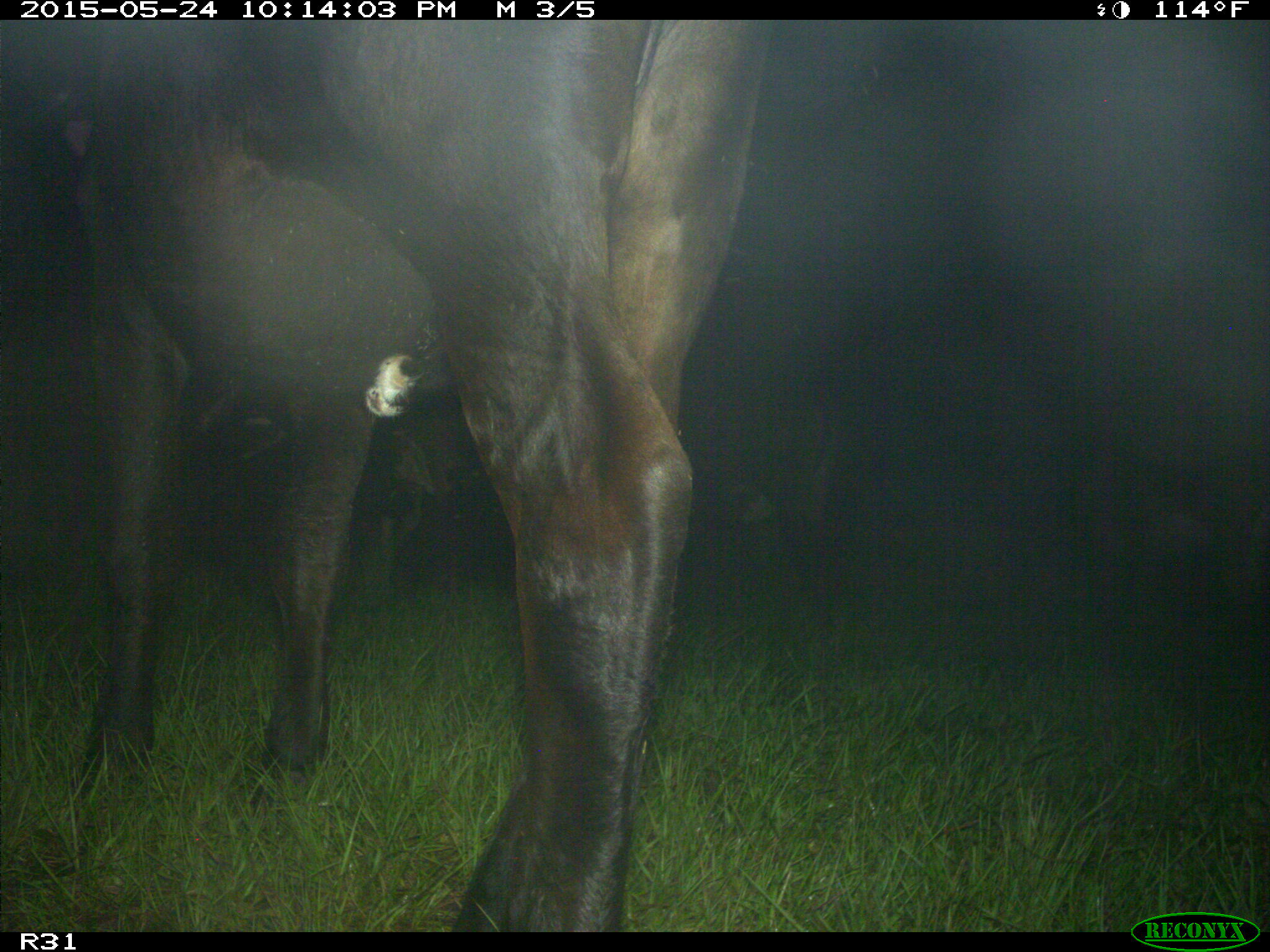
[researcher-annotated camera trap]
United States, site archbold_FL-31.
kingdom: Animalia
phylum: Chordata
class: Mammalia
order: Artiodactyla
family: Bovidae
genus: Bos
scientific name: Bos taurus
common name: domestic cow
Bos taurus (domestic cow).